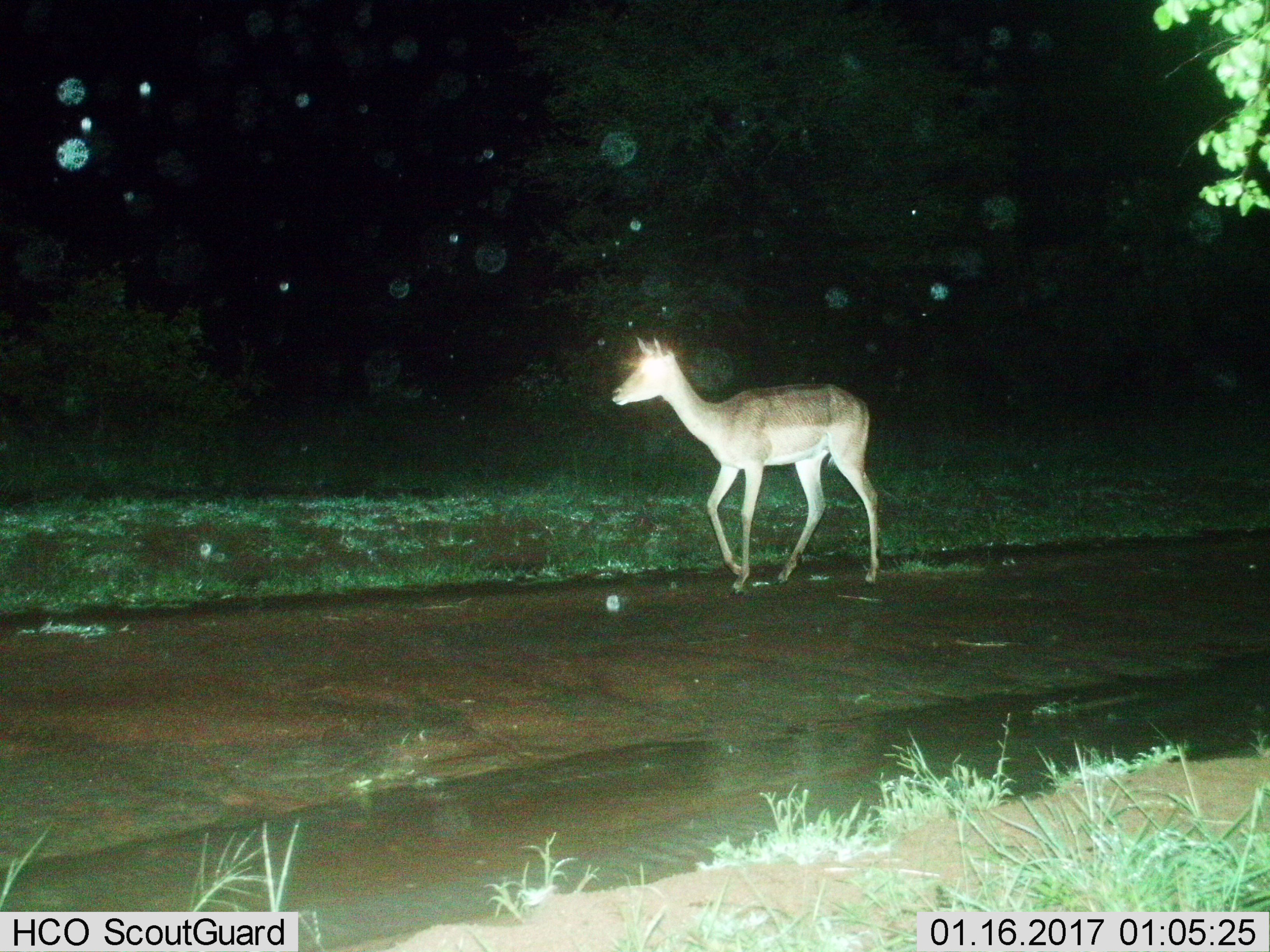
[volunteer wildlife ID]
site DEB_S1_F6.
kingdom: Animalia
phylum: Chordata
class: Mammalia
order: Artiodactyla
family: Bovidae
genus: Aepyceros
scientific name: Aepyceros melampus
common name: impala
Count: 1.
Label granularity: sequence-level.